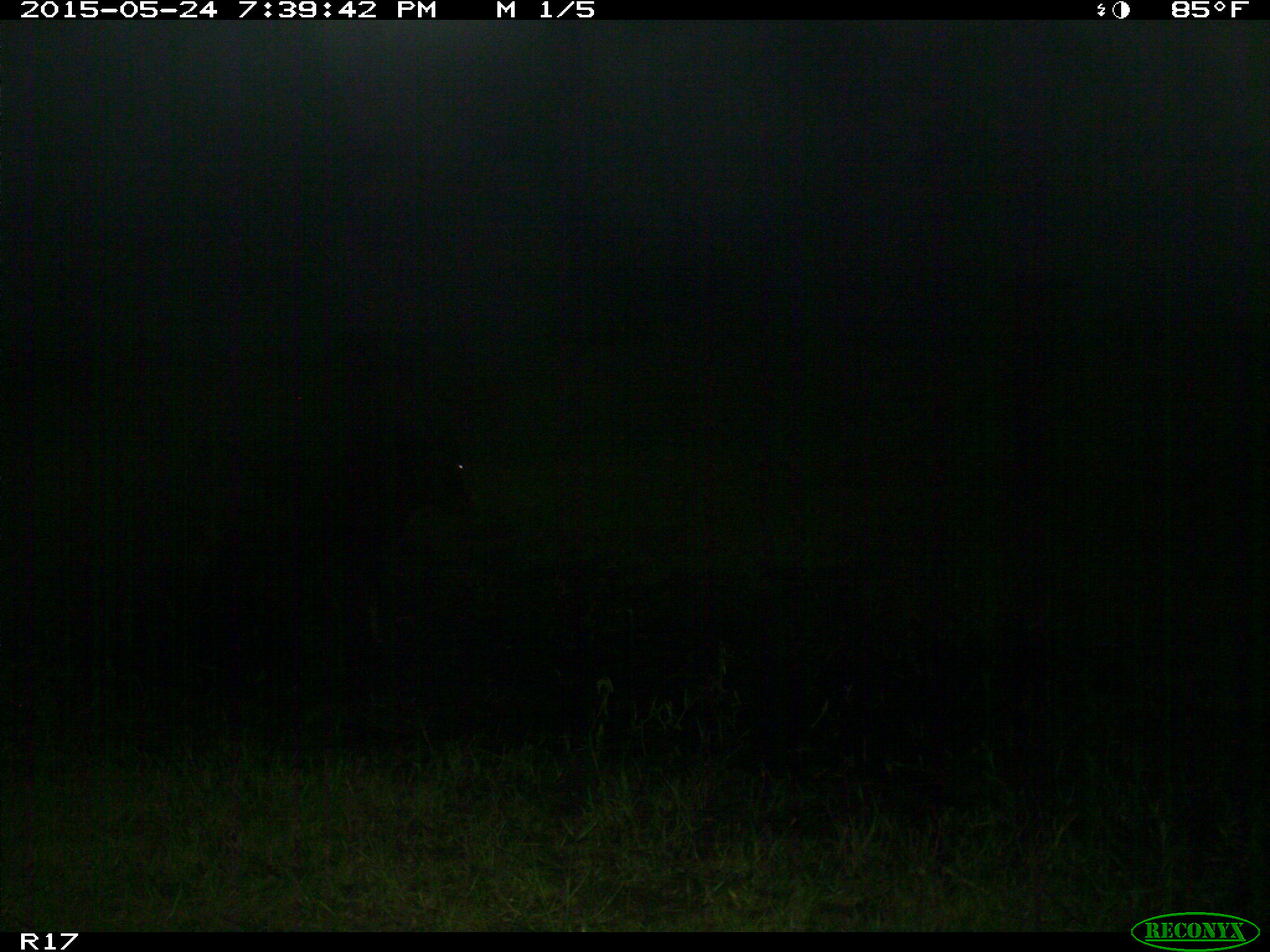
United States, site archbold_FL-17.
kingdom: Animalia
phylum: Chordata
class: Mammalia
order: Artiodactyla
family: Bovidae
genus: Bos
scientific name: Bos taurus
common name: domestic cow